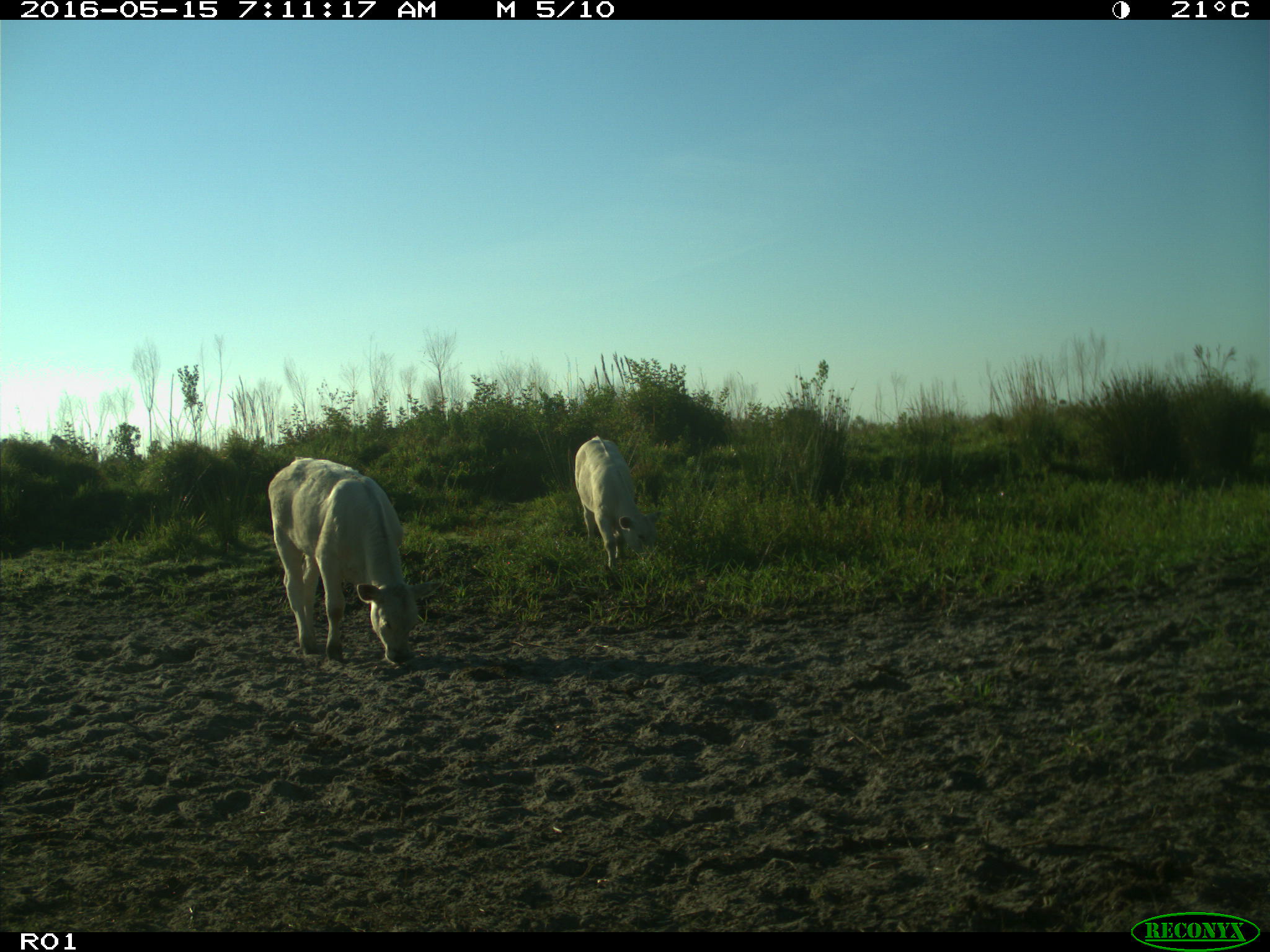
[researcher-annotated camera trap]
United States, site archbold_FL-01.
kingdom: Animalia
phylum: Chordata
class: Mammalia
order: Artiodactyla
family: Bovidae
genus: Bos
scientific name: Bos taurus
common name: domestic cow